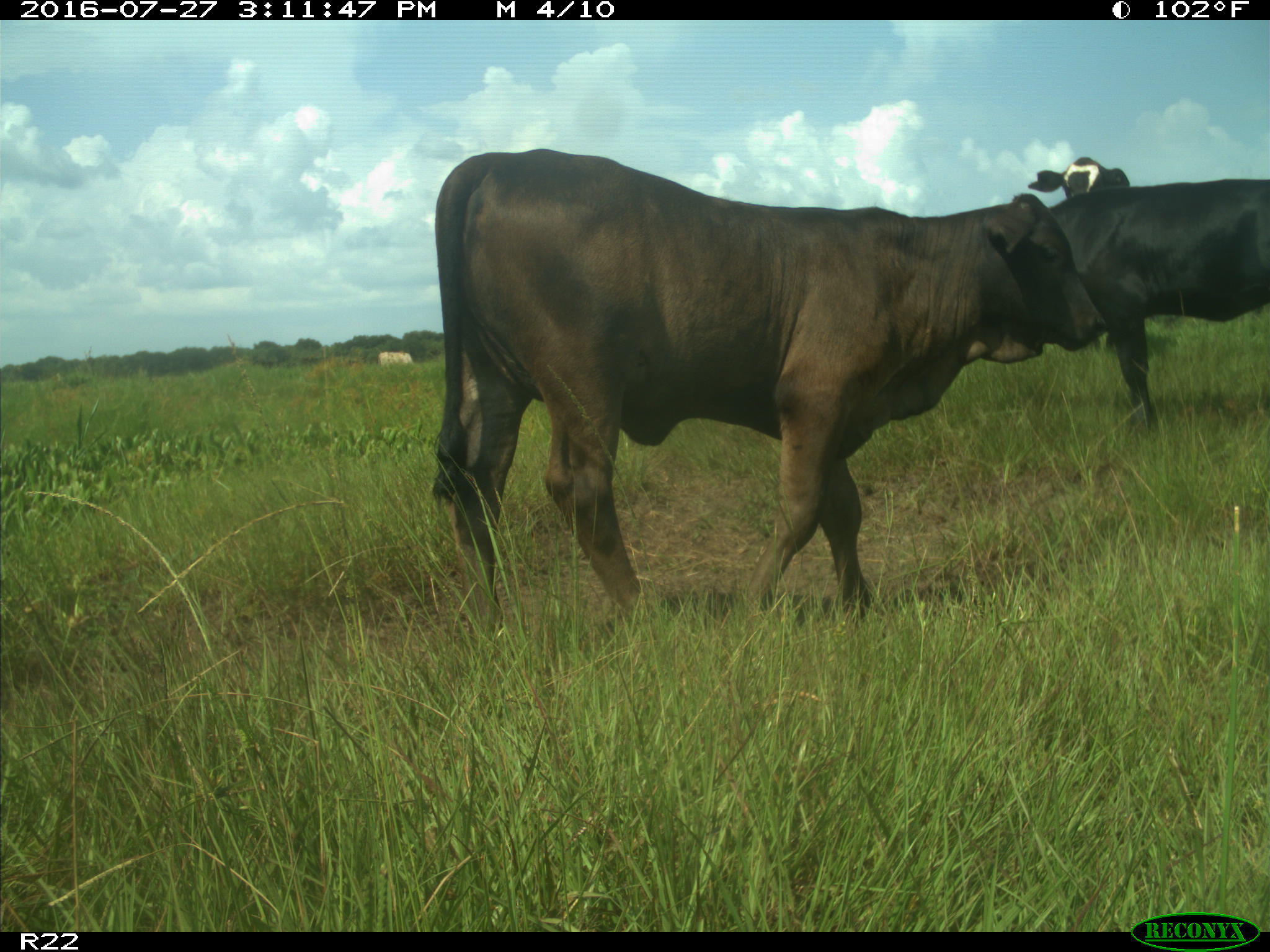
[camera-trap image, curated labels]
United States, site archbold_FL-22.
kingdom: Animalia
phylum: Chordata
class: Mammalia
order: Artiodactyla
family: Bovidae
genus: Bos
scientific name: Bos taurus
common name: domestic cow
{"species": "Bos taurus (domestic cow)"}